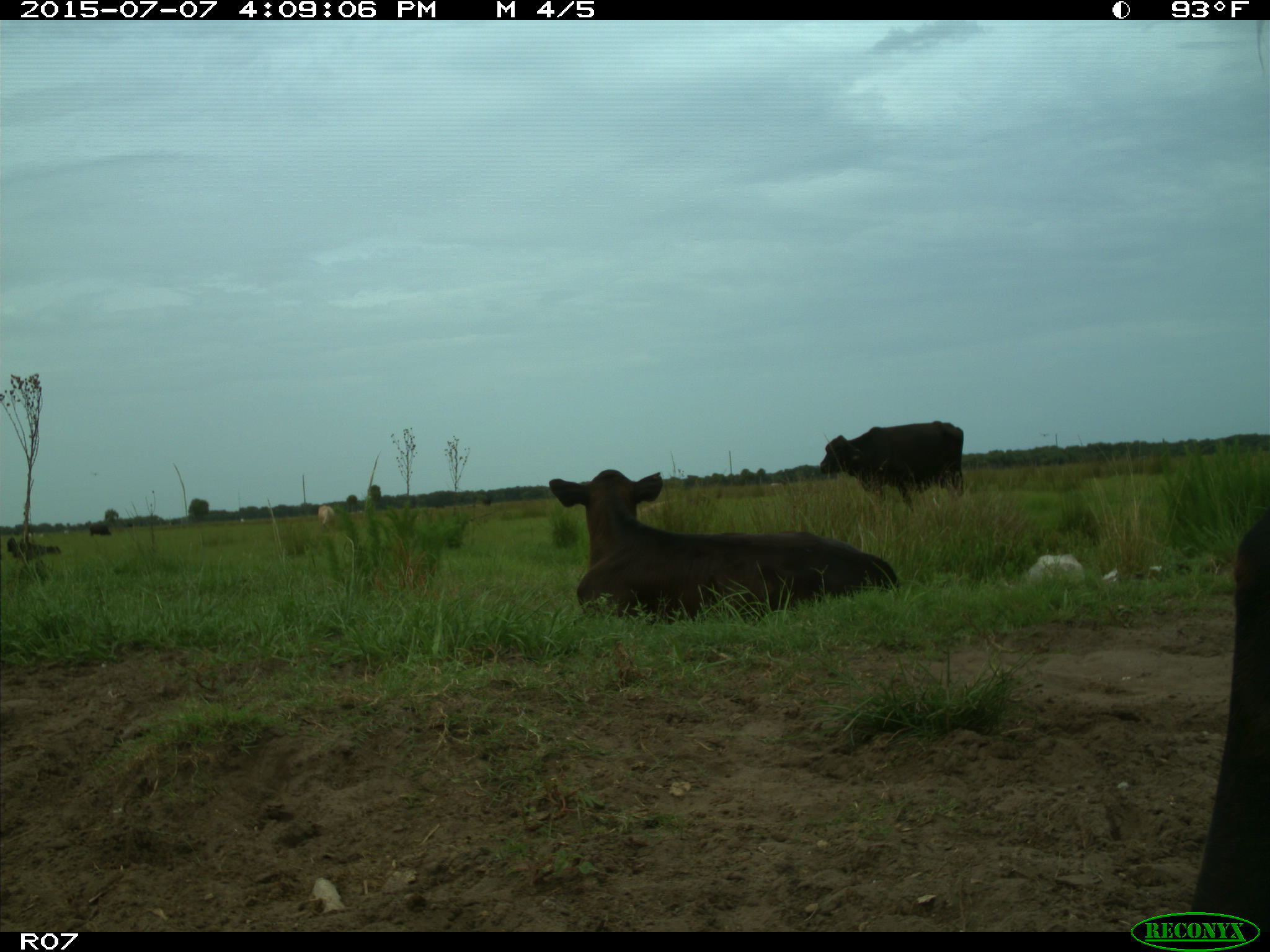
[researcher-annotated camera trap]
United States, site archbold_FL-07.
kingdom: Animalia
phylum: Chordata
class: Mammalia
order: Artiodactyla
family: Bovidae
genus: Bos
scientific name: Bos taurus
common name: domestic cow